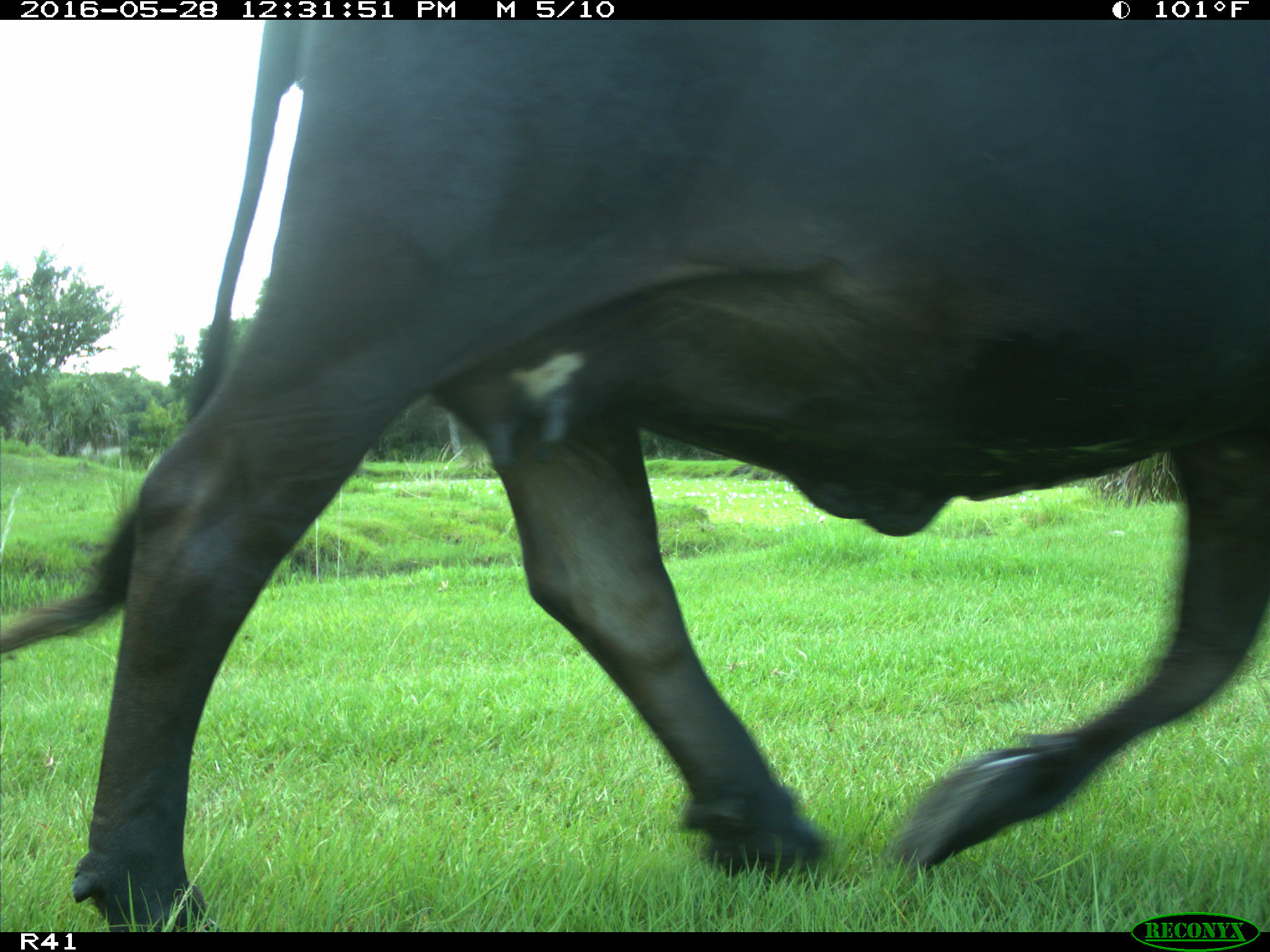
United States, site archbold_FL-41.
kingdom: Animalia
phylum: Chordata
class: Mammalia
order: Artiodactyla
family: Bovidae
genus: Bos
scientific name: Bos taurus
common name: domestic cow